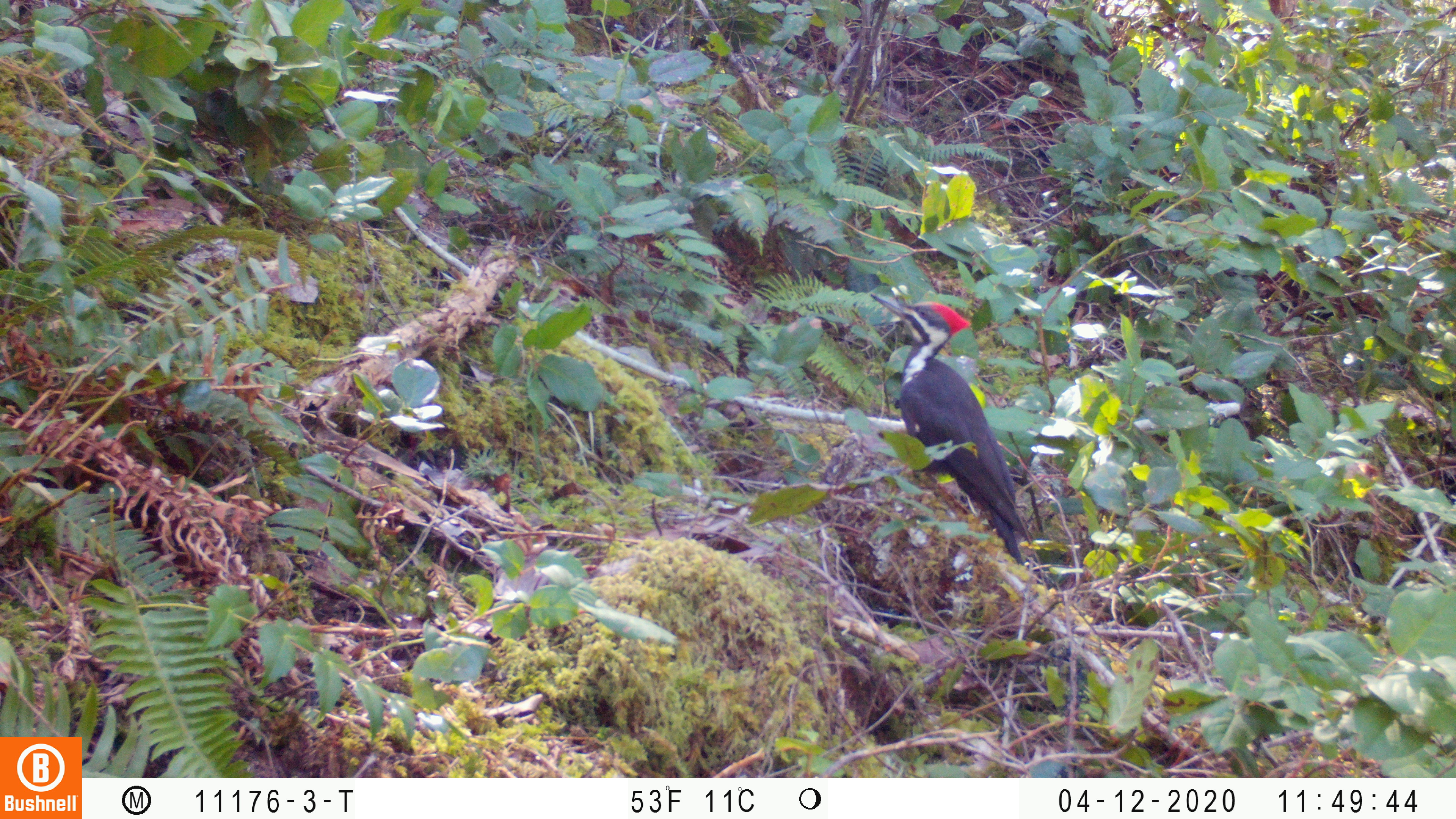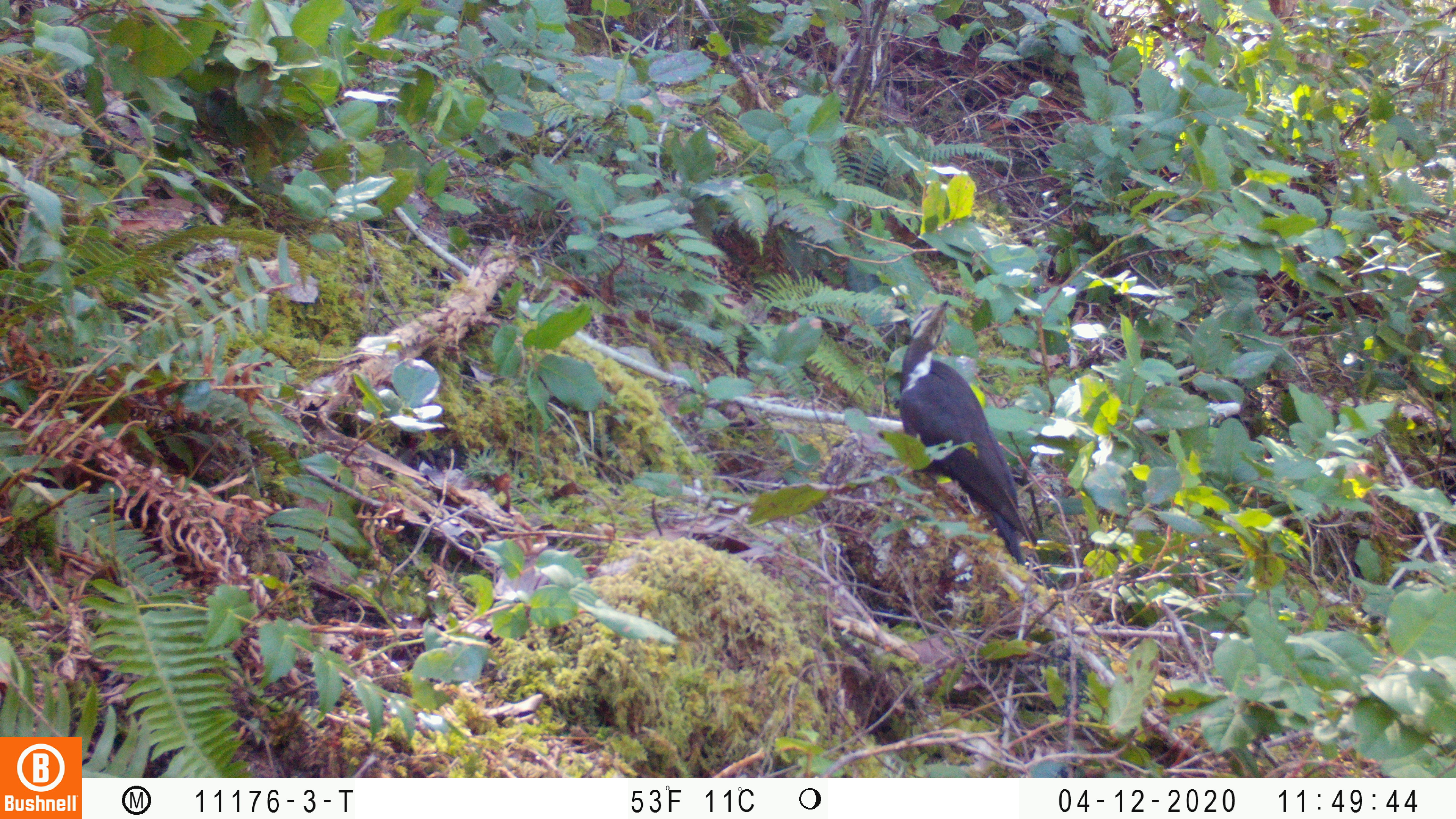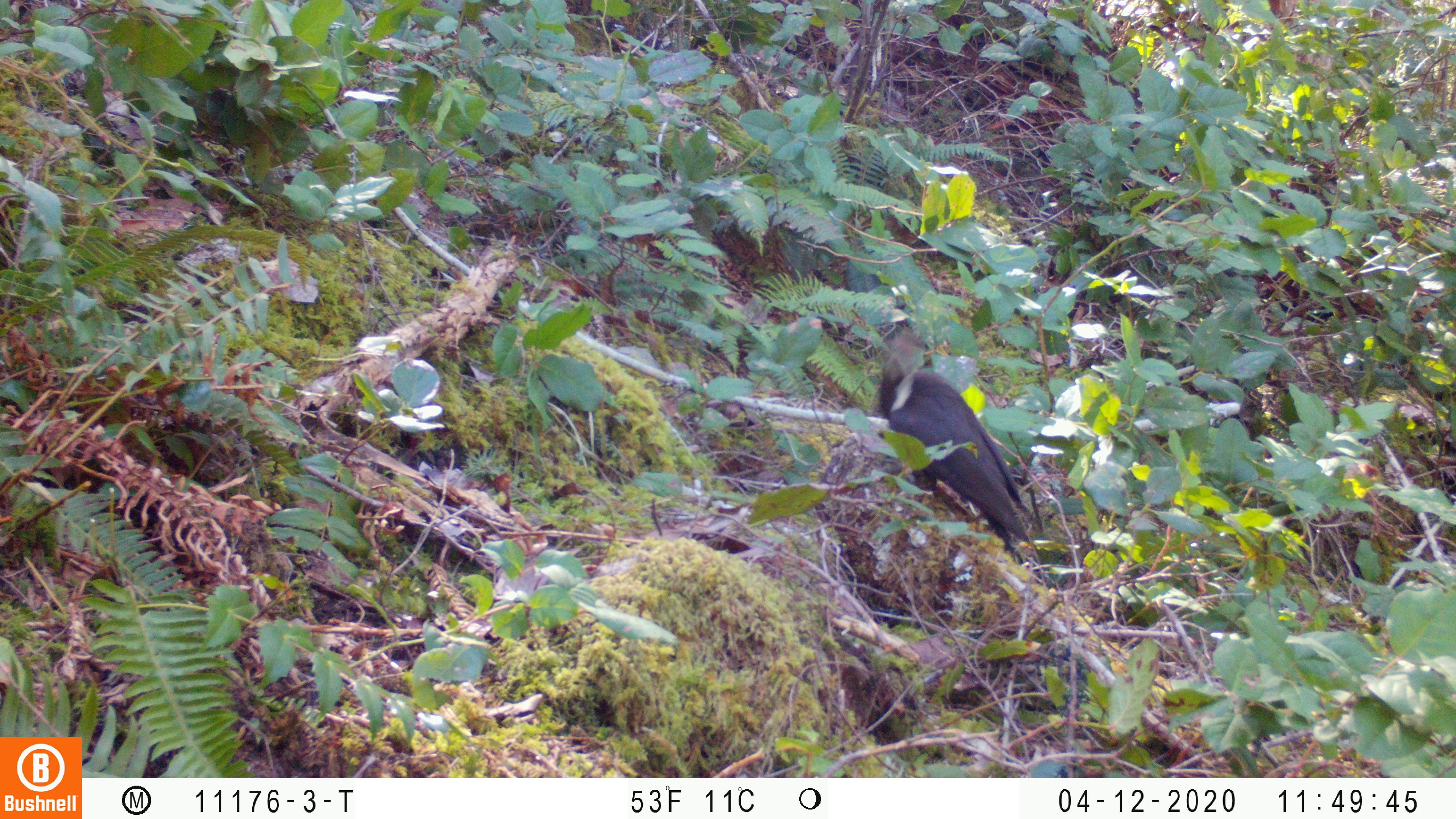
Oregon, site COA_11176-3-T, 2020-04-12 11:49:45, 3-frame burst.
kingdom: Animalia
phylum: Chordata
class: Aves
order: Piciformes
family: Picidae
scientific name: Picidae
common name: woodpeckers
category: picidae family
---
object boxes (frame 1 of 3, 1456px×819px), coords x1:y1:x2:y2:
picidae family: 870:287:1022:551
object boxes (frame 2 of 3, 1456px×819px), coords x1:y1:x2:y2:
picidae family: 896:301:1030:569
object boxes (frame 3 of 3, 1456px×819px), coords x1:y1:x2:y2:
picidae family: 877:338:1025:551